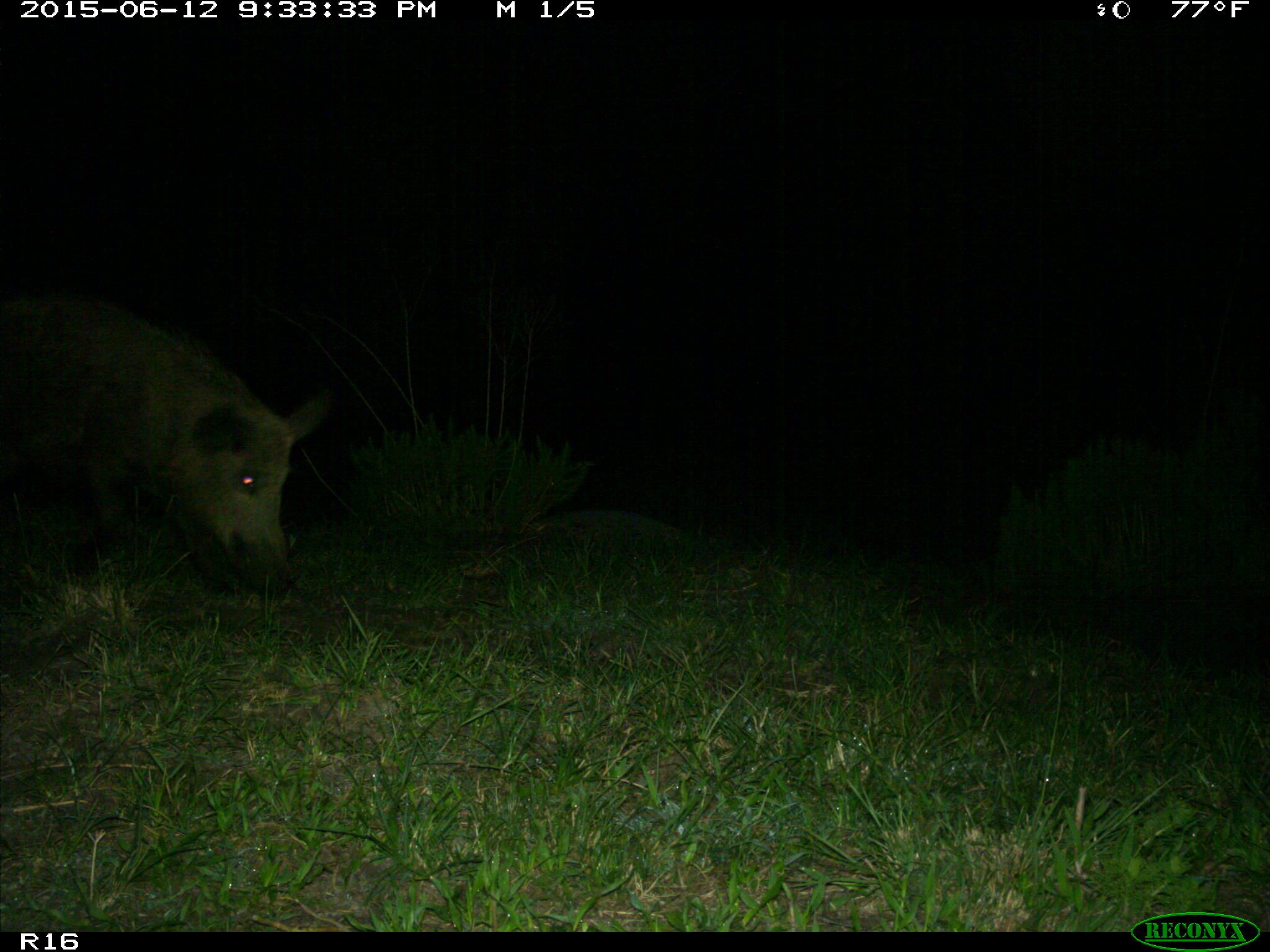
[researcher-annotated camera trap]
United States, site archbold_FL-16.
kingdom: Animalia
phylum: Chordata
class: Mammalia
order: Artiodactyla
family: Suidae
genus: Sus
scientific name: Sus scrofa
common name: wild boar